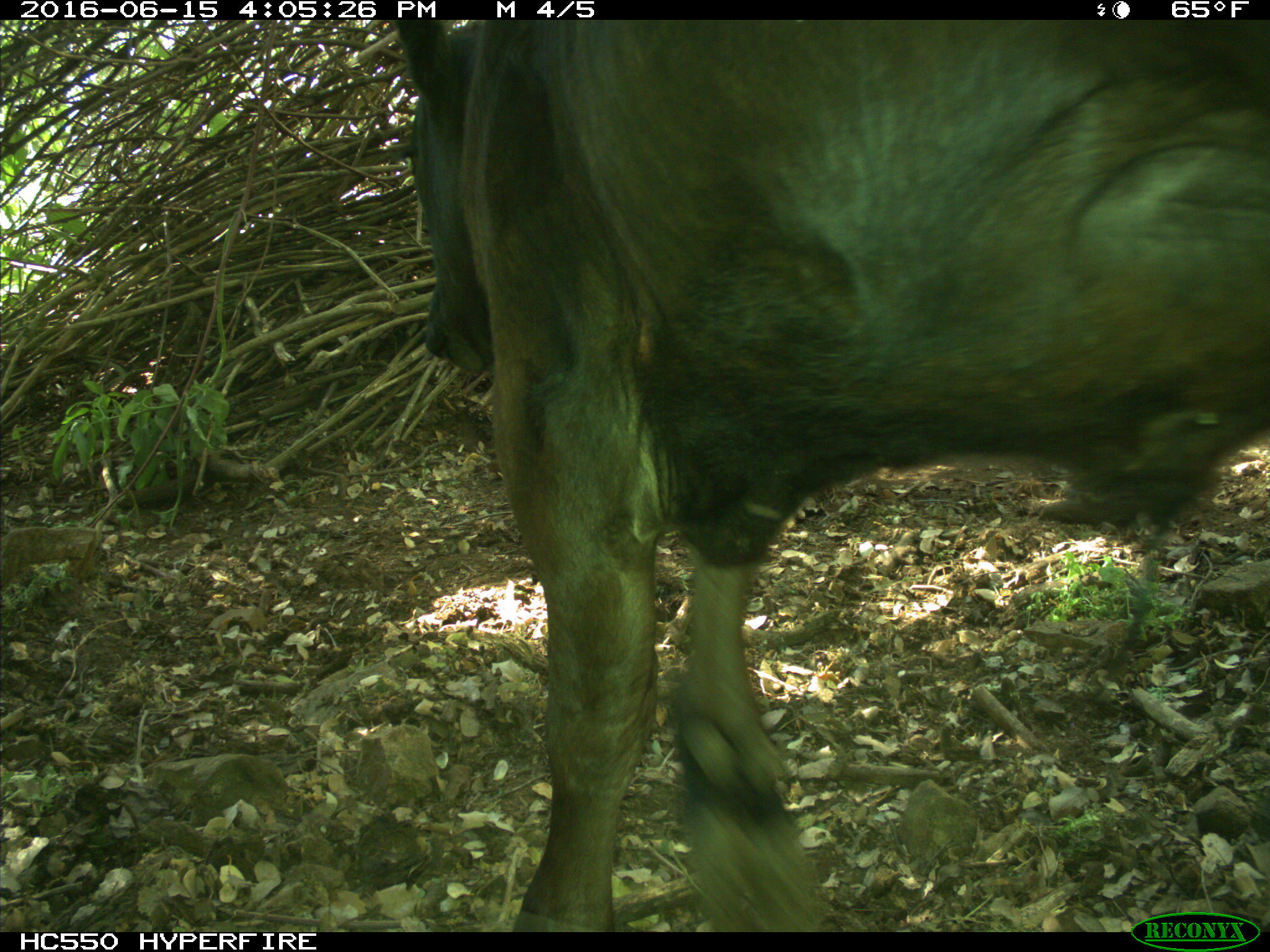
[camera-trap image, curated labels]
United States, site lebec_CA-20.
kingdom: Animalia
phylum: Chordata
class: Mammalia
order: Artiodactyla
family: Bovidae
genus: Bos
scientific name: Bos taurus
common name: domestic cow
Bos taurus (domestic cow).